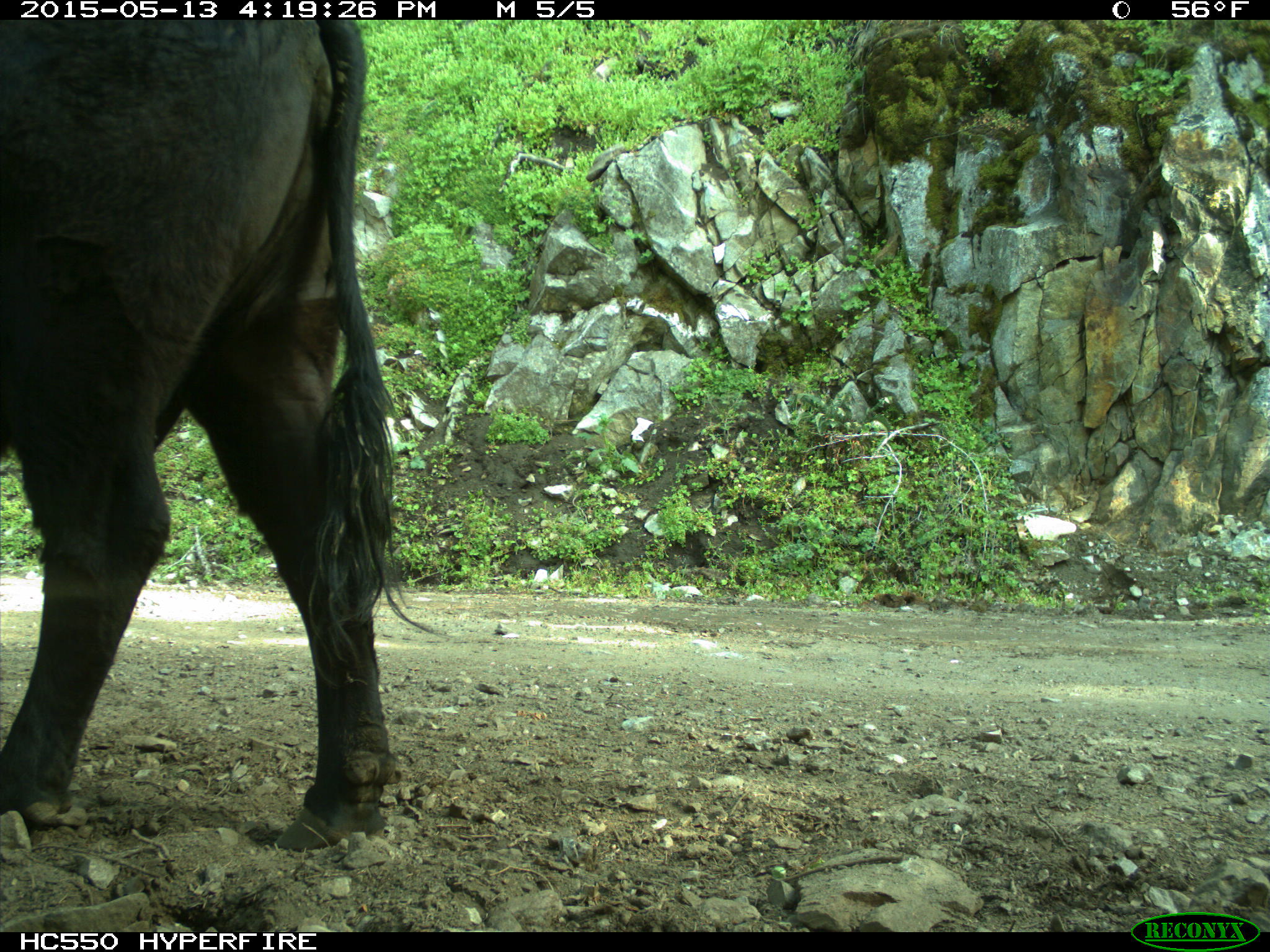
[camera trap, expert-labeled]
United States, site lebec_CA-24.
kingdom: Animalia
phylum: Chordata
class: Mammalia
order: Artiodactyla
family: Bovidae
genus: Bos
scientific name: Bos taurus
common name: domestic cow